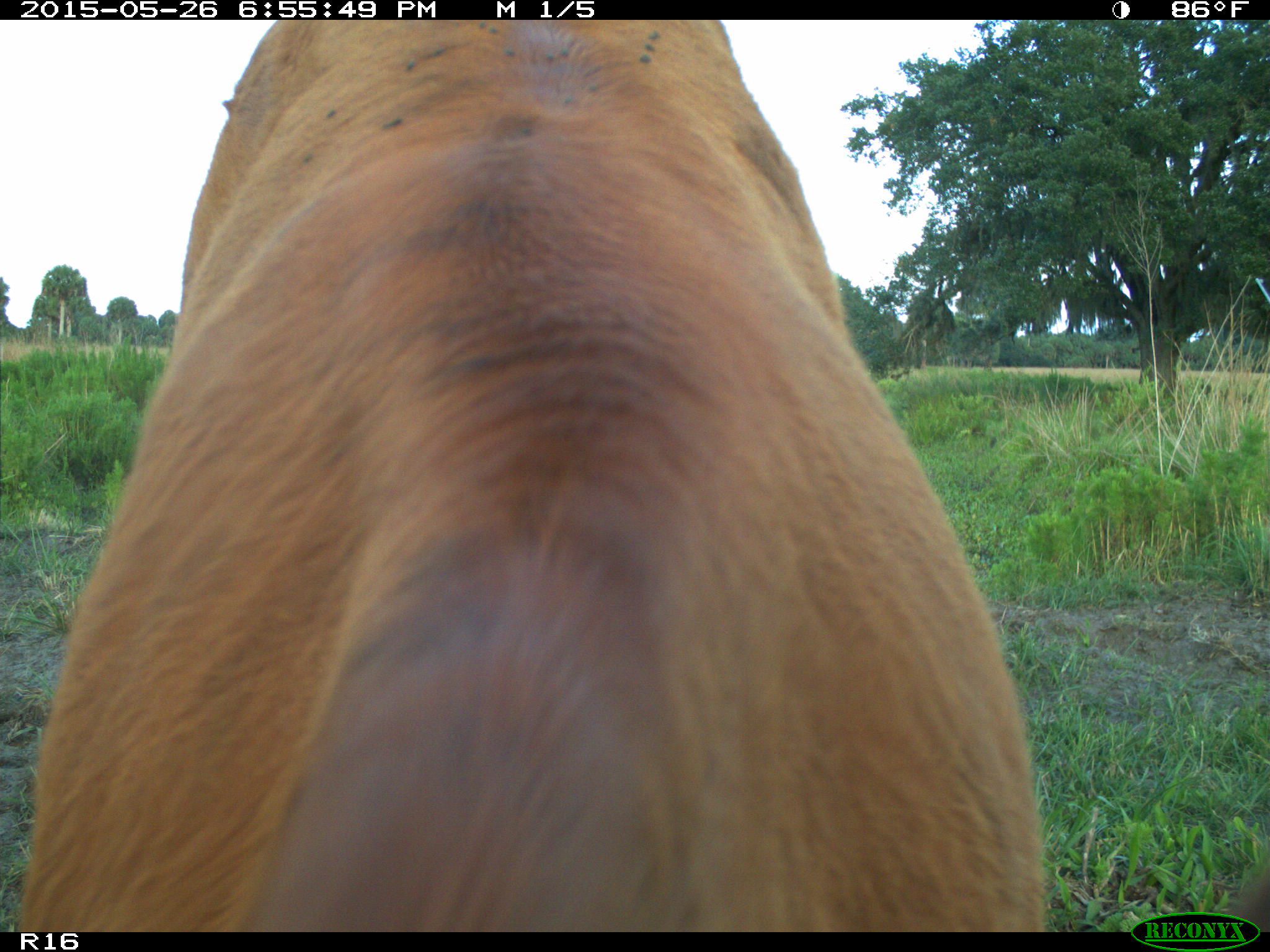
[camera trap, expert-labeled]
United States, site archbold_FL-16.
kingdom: Animalia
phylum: Chordata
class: Mammalia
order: Artiodactyla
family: Bovidae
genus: Bos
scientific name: Bos taurus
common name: domestic cow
Bos taurus (domestic cow).